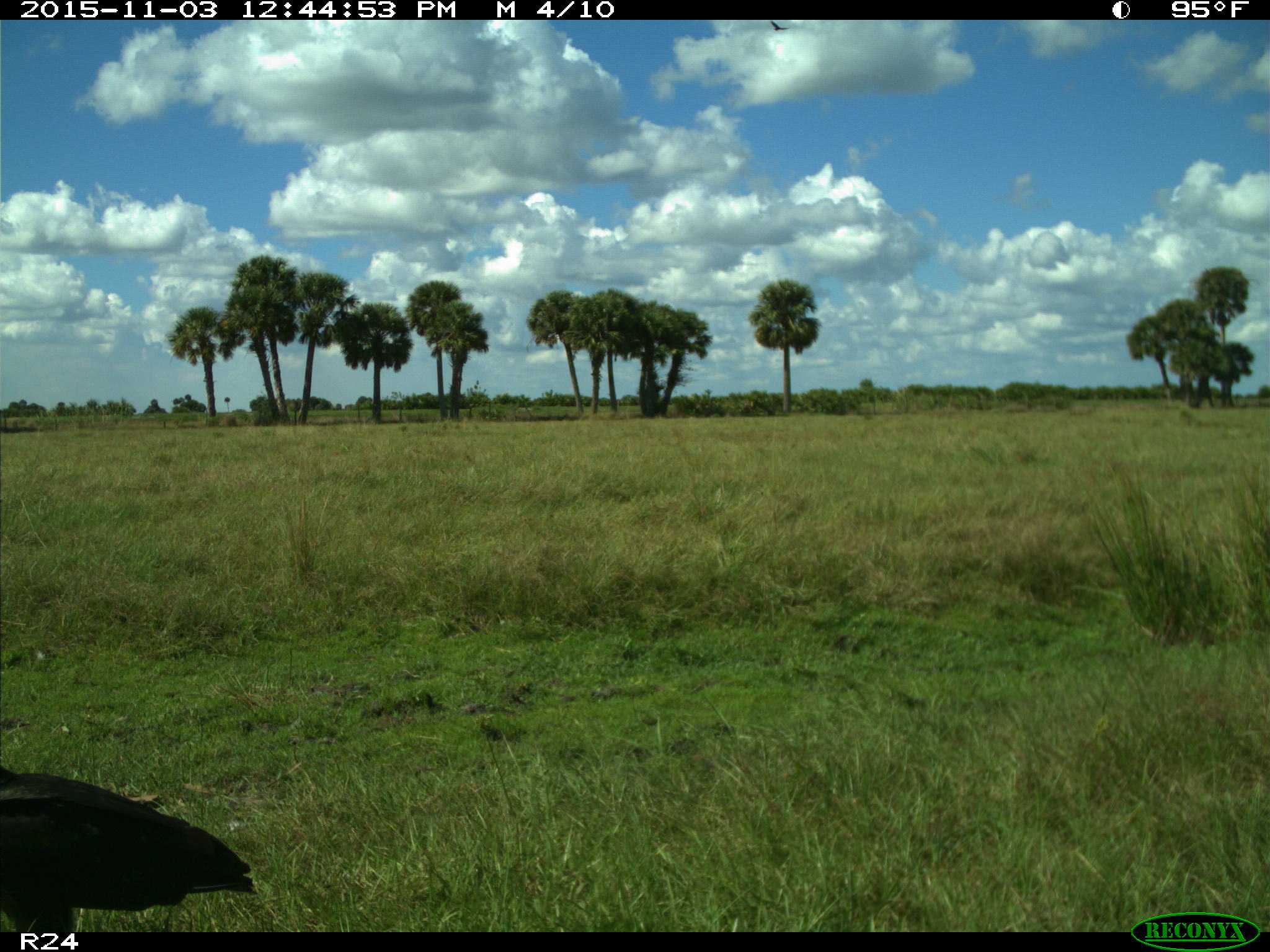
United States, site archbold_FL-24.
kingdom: Animalia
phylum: Chordata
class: Aves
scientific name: Aves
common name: birds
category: unidentified bird